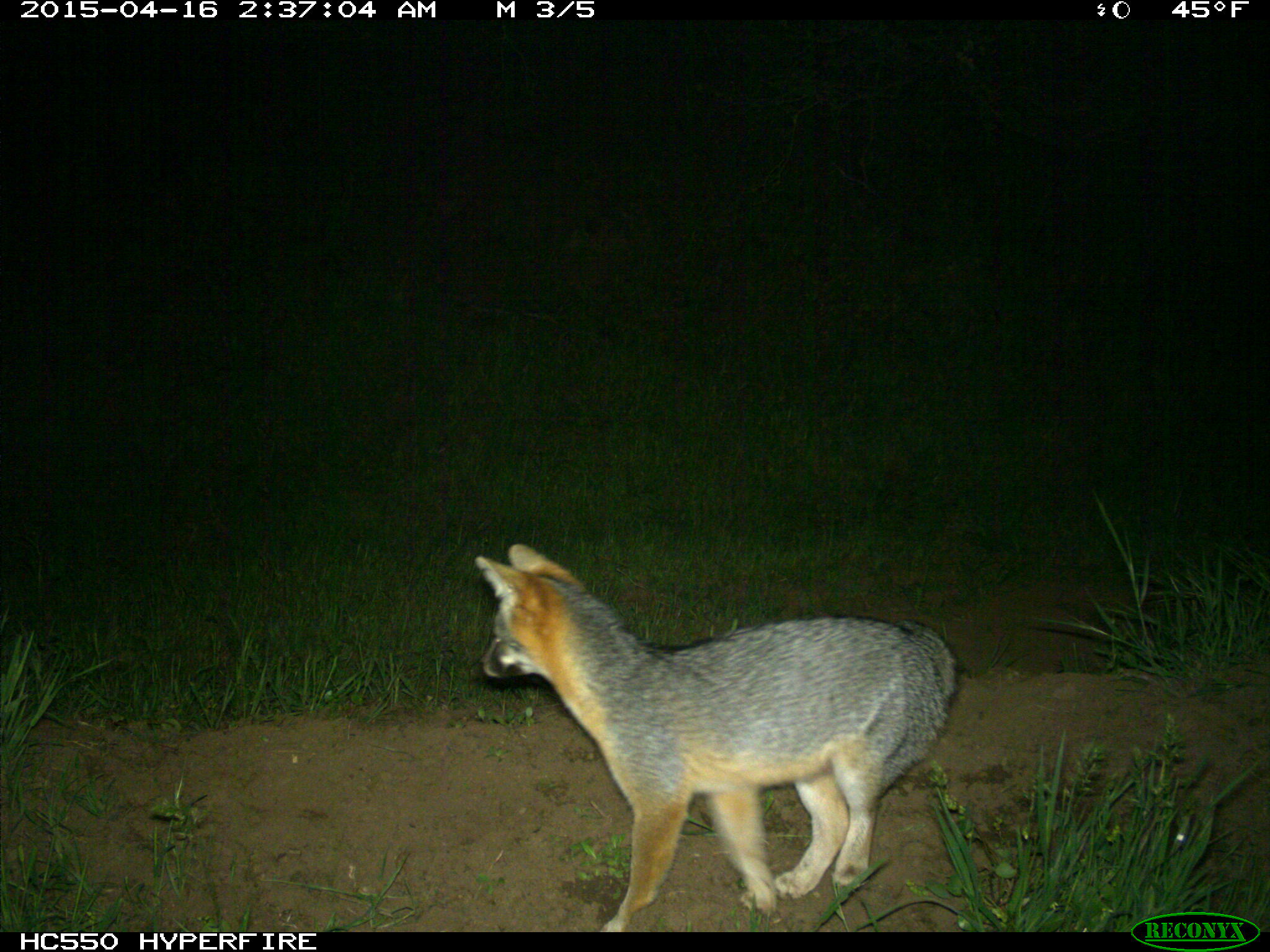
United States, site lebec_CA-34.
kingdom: Animalia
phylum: Chordata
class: Mammalia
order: Carnivora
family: Canidae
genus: Urocyon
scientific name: Urocyon cinereoargenteus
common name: gray fox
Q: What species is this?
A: Urocyon cinereoargenteus (gray fox).